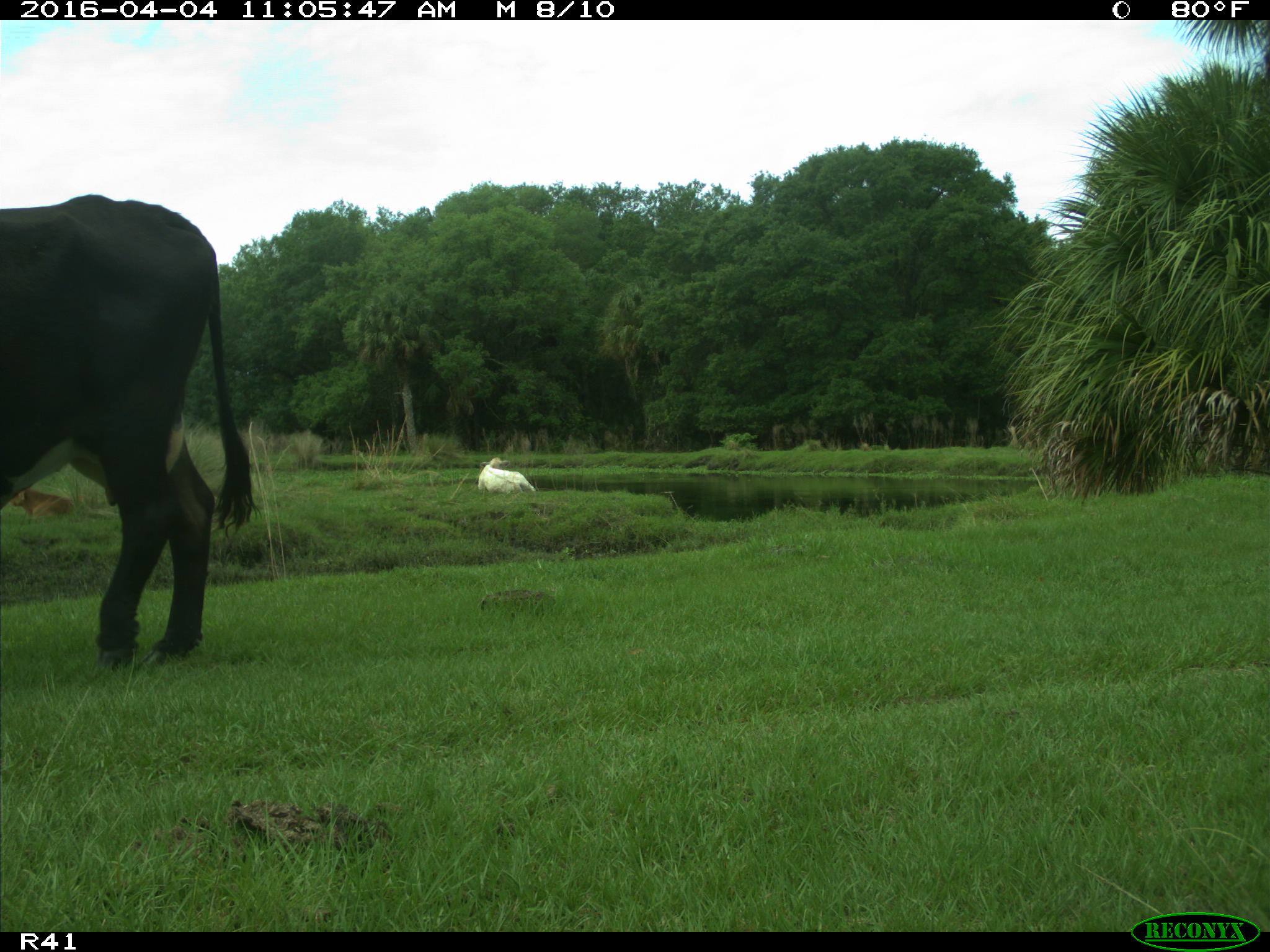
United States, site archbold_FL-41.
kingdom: Animalia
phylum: Chordata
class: Mammalia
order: Artiodactyla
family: Bovidae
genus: Bos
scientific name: Bos taurus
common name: domestic cow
Bos taurus (domestic cow).